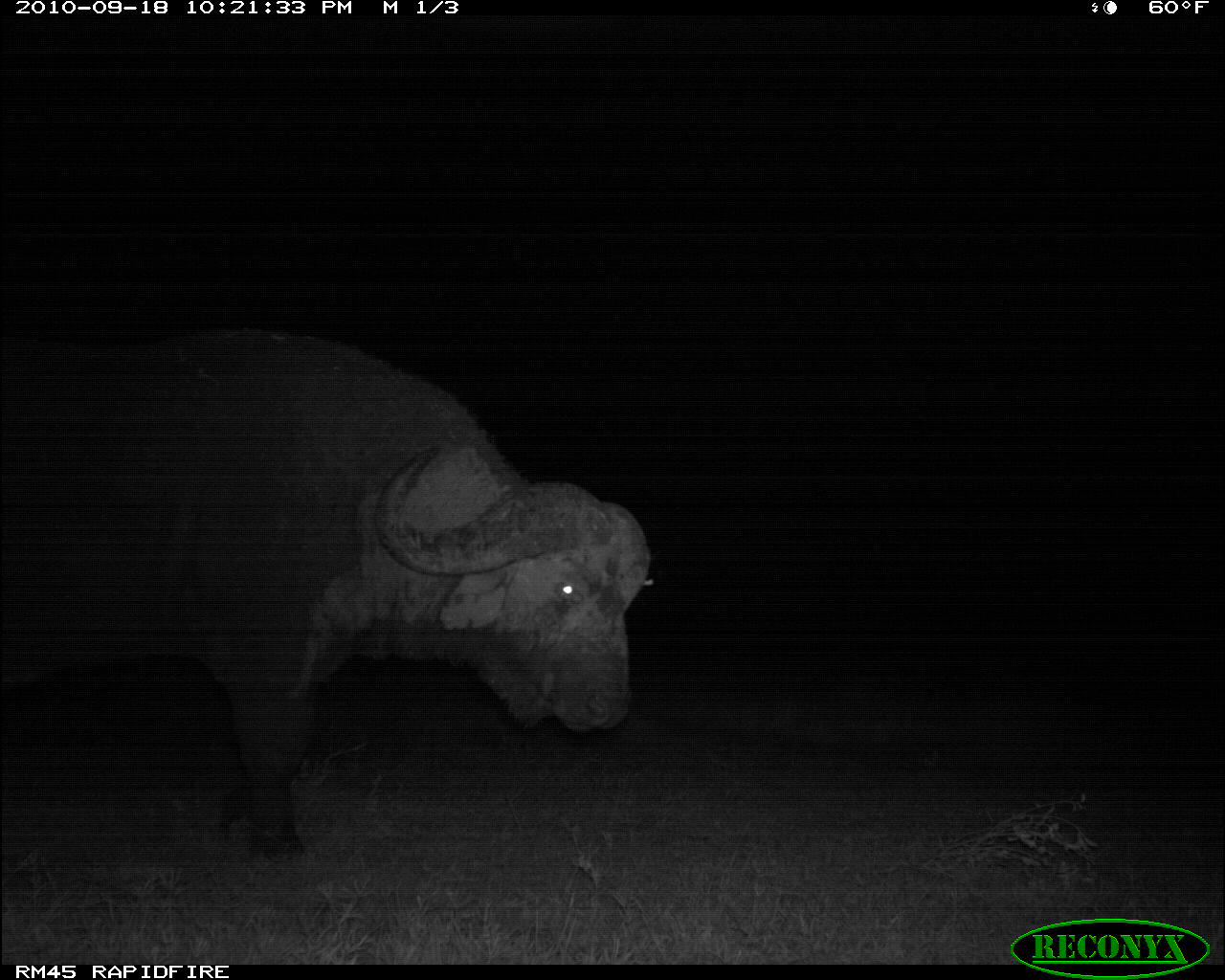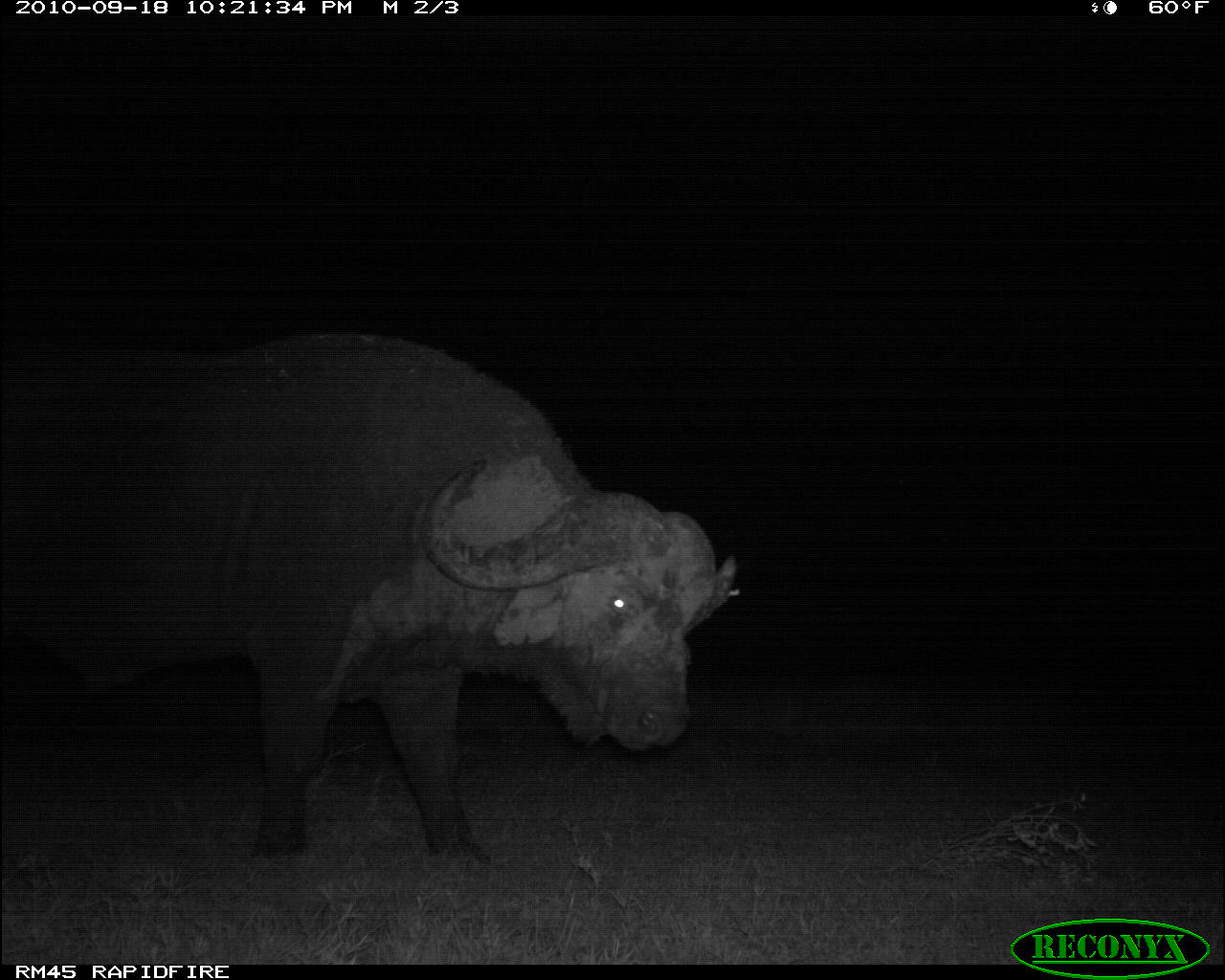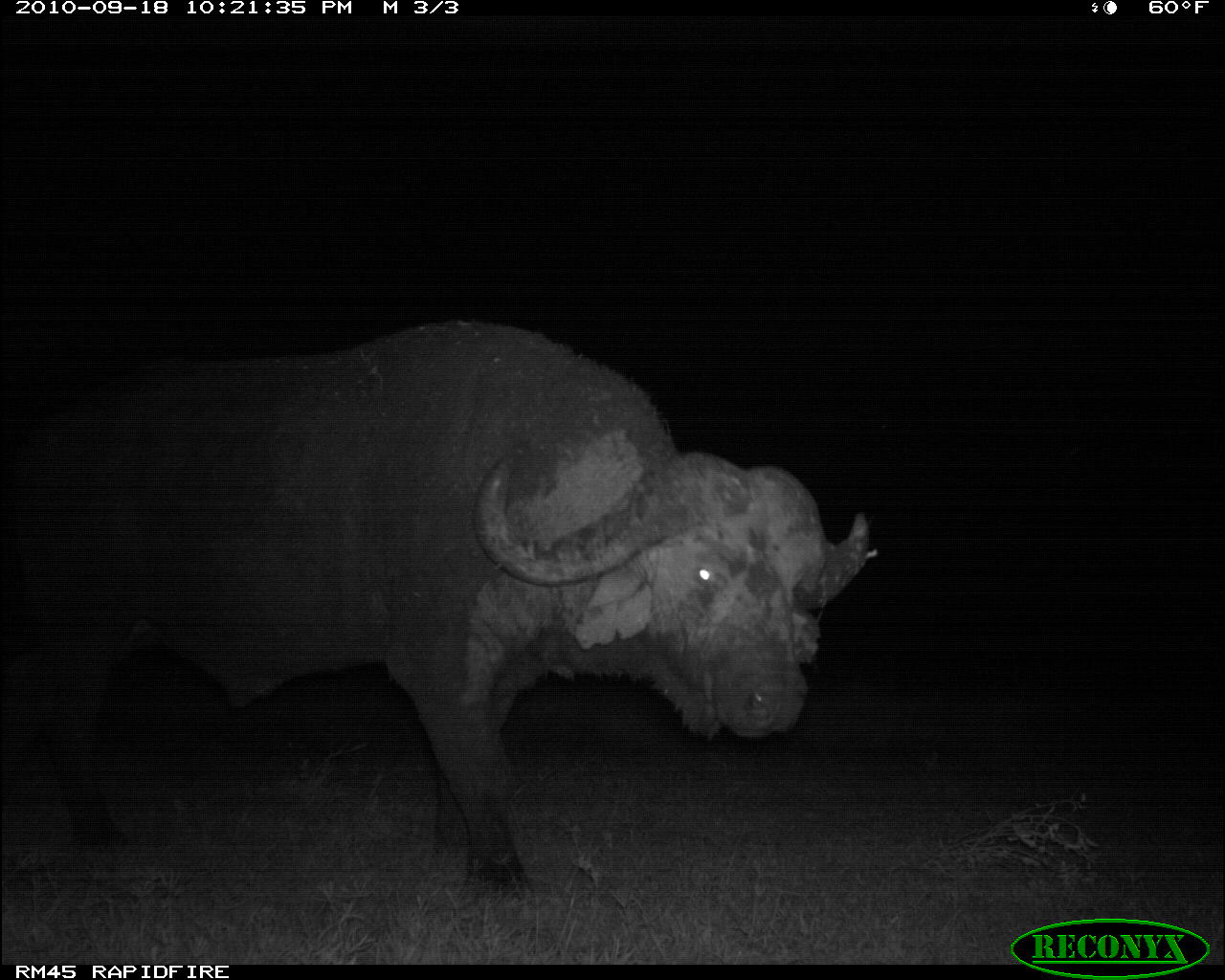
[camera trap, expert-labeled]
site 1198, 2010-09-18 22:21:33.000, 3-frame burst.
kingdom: Animalia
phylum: Chordata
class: Mammalia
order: Artiodactyla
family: Bovidae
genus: Syncerus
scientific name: Syncerus caffer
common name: african buffalo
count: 1